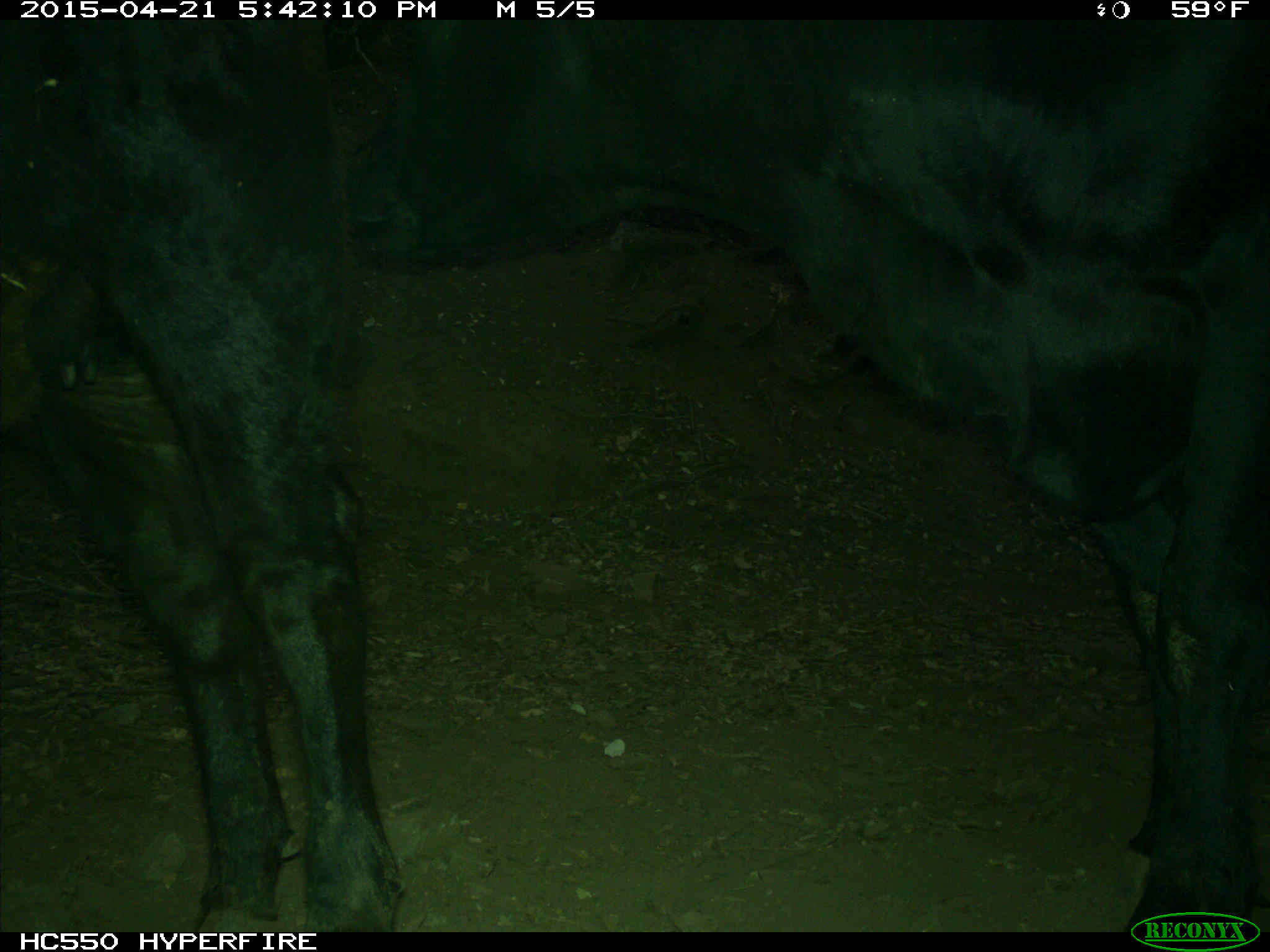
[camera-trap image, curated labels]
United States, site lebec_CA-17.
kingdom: Animalia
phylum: Chordata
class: Mammalia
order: Artiodactyla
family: Bovidae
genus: Bos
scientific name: Bos taurus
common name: domestic cow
Bos taurus (domestic cow).